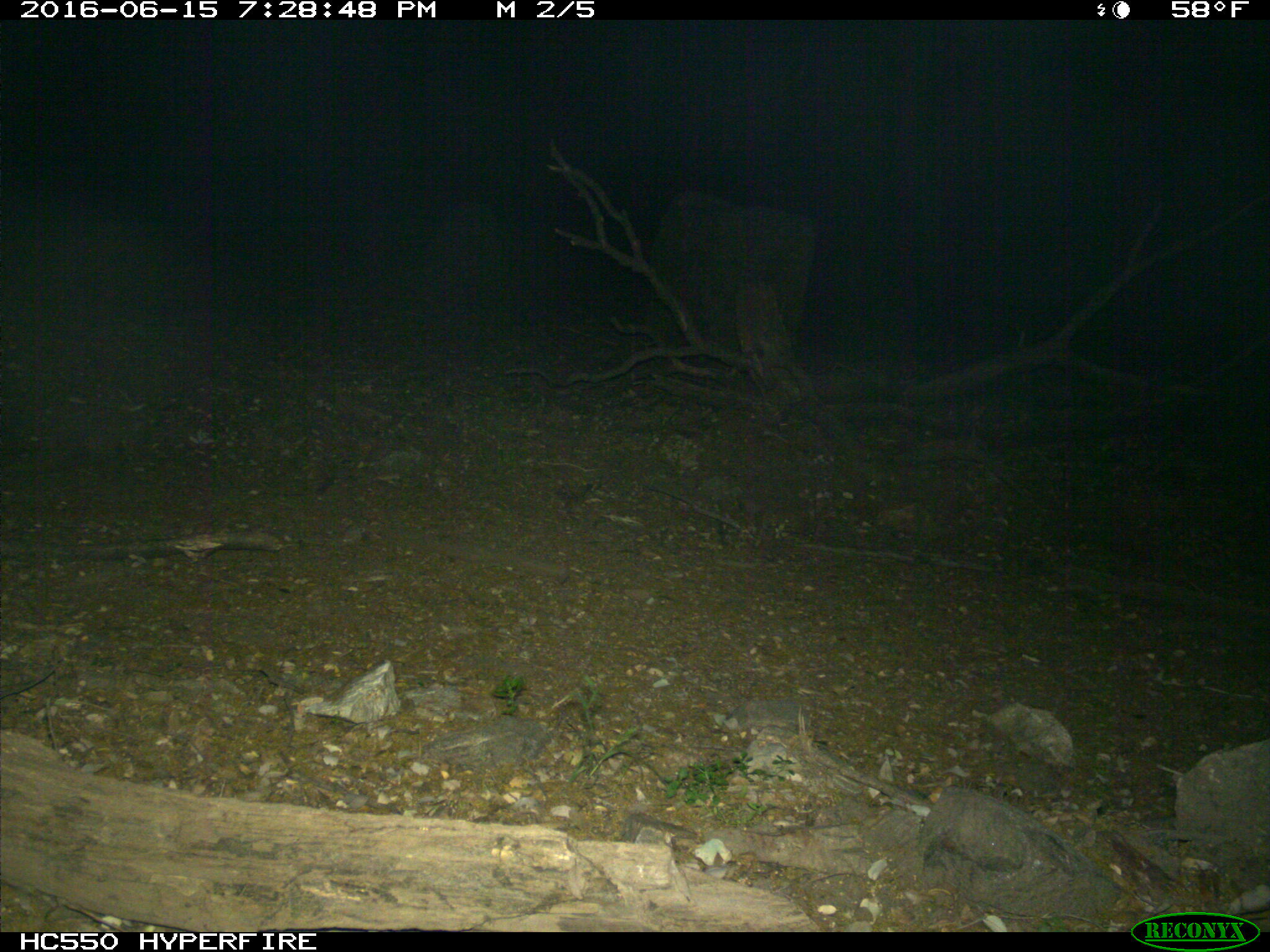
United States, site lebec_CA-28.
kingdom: Animalia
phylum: Chordata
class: Mammalia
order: Artiodactyla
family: Bovidae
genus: Bos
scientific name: Bos taurus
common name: domestic cow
Bos taurus (domestic cow).